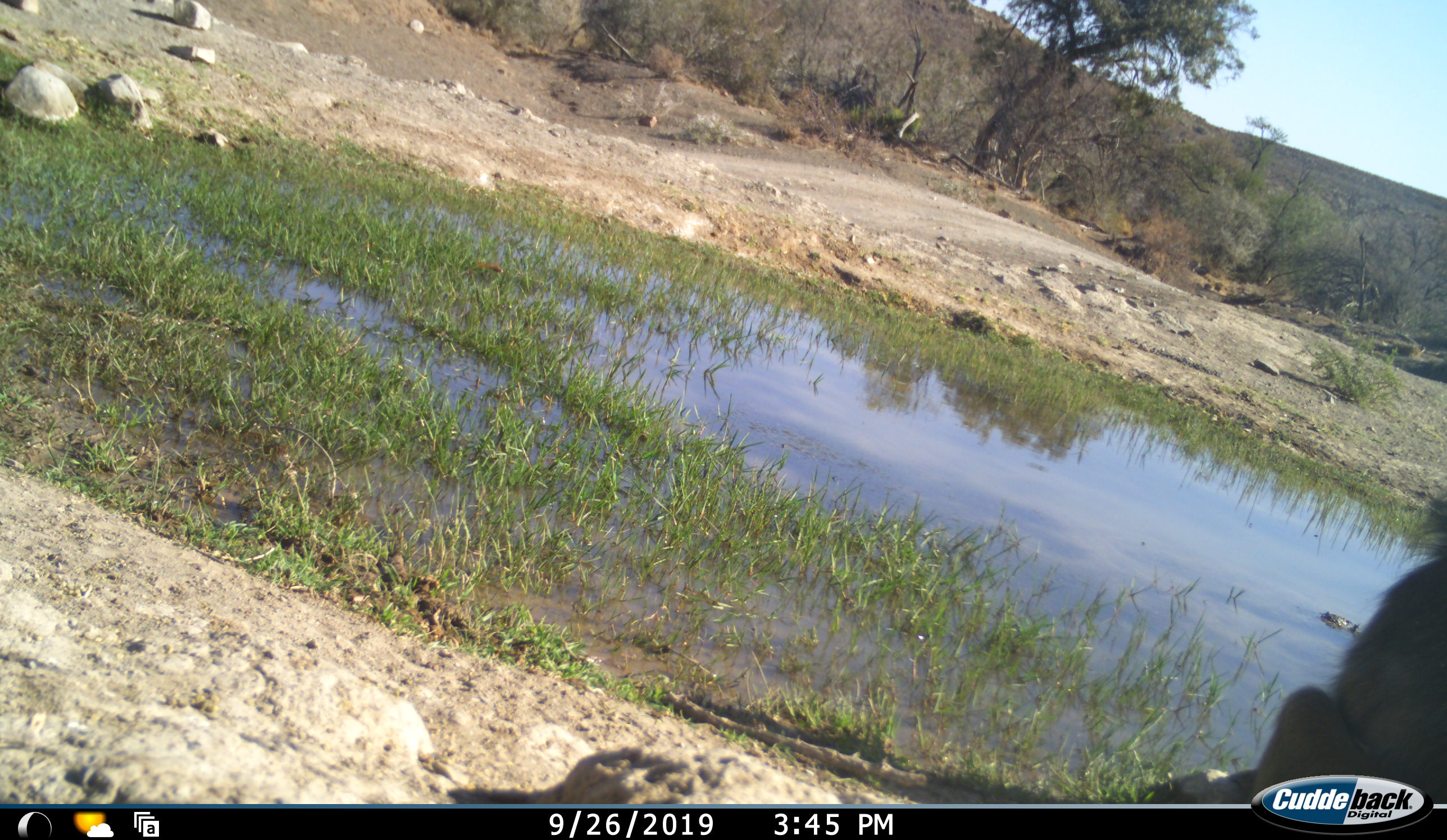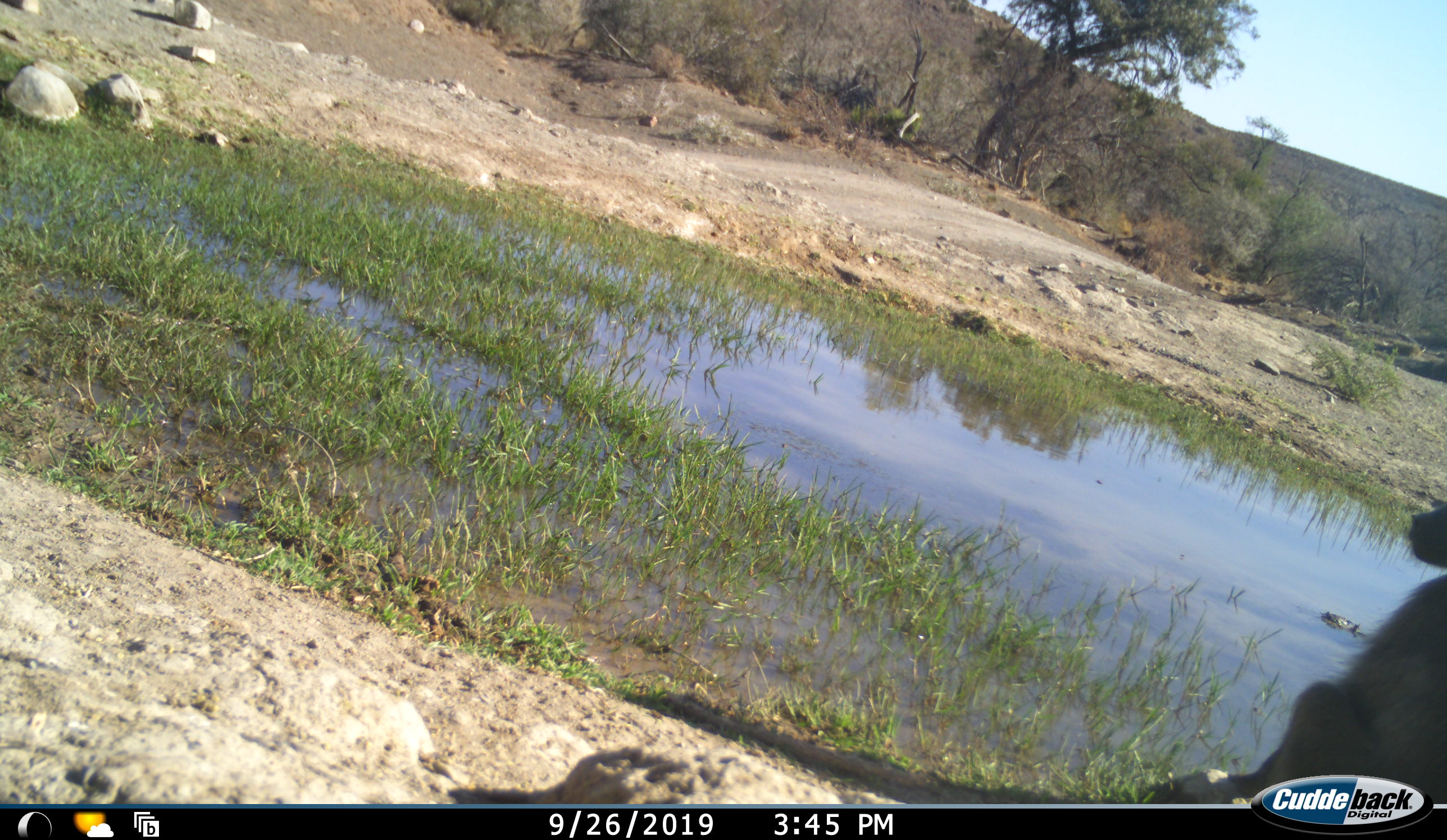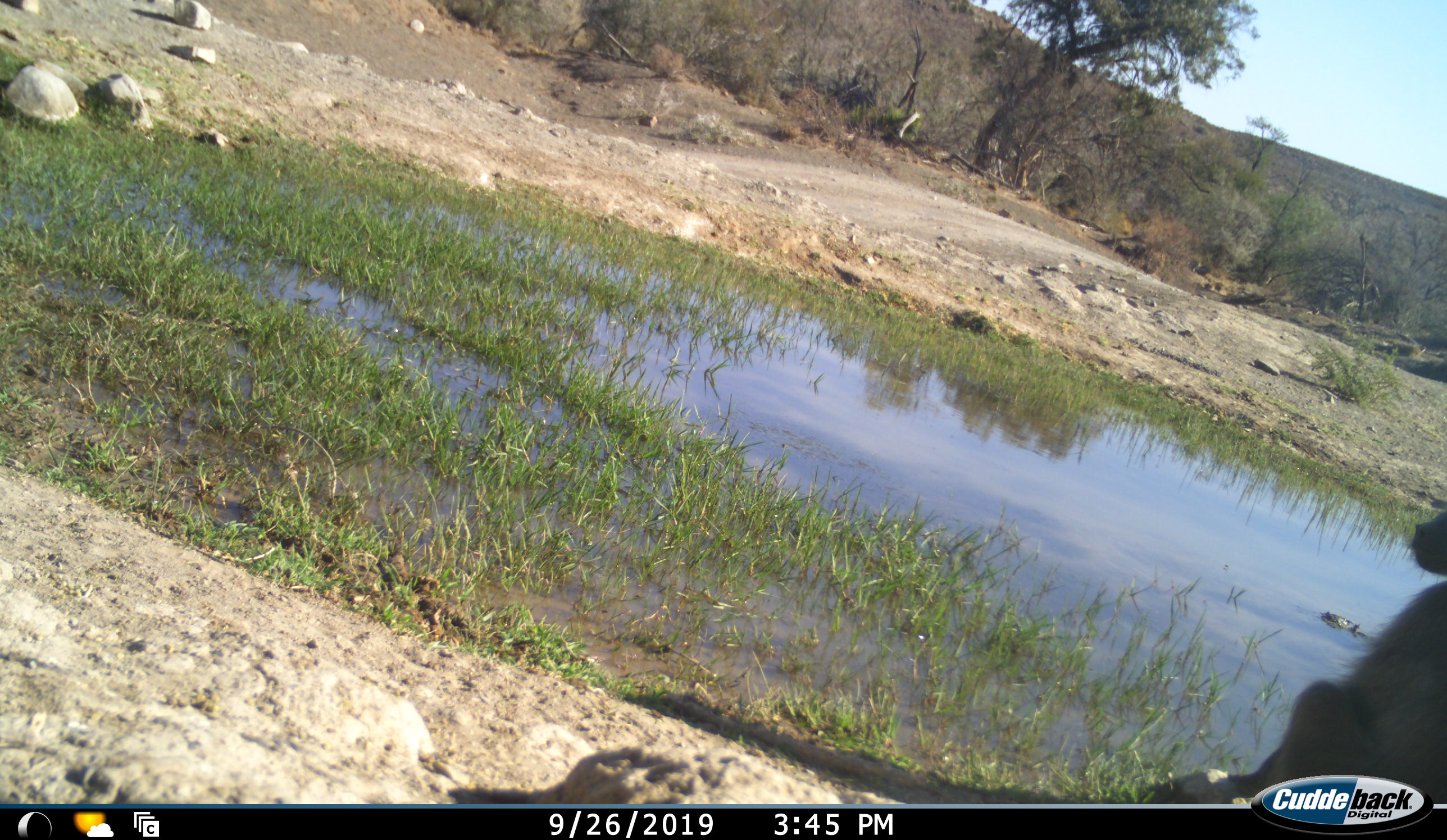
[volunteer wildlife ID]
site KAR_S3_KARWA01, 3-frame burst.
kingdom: Animalia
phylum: Chordata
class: Mammalia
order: Primates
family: Cercopithecidae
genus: Papio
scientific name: Papio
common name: baboon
Baboon (Papio), count 1. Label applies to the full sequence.